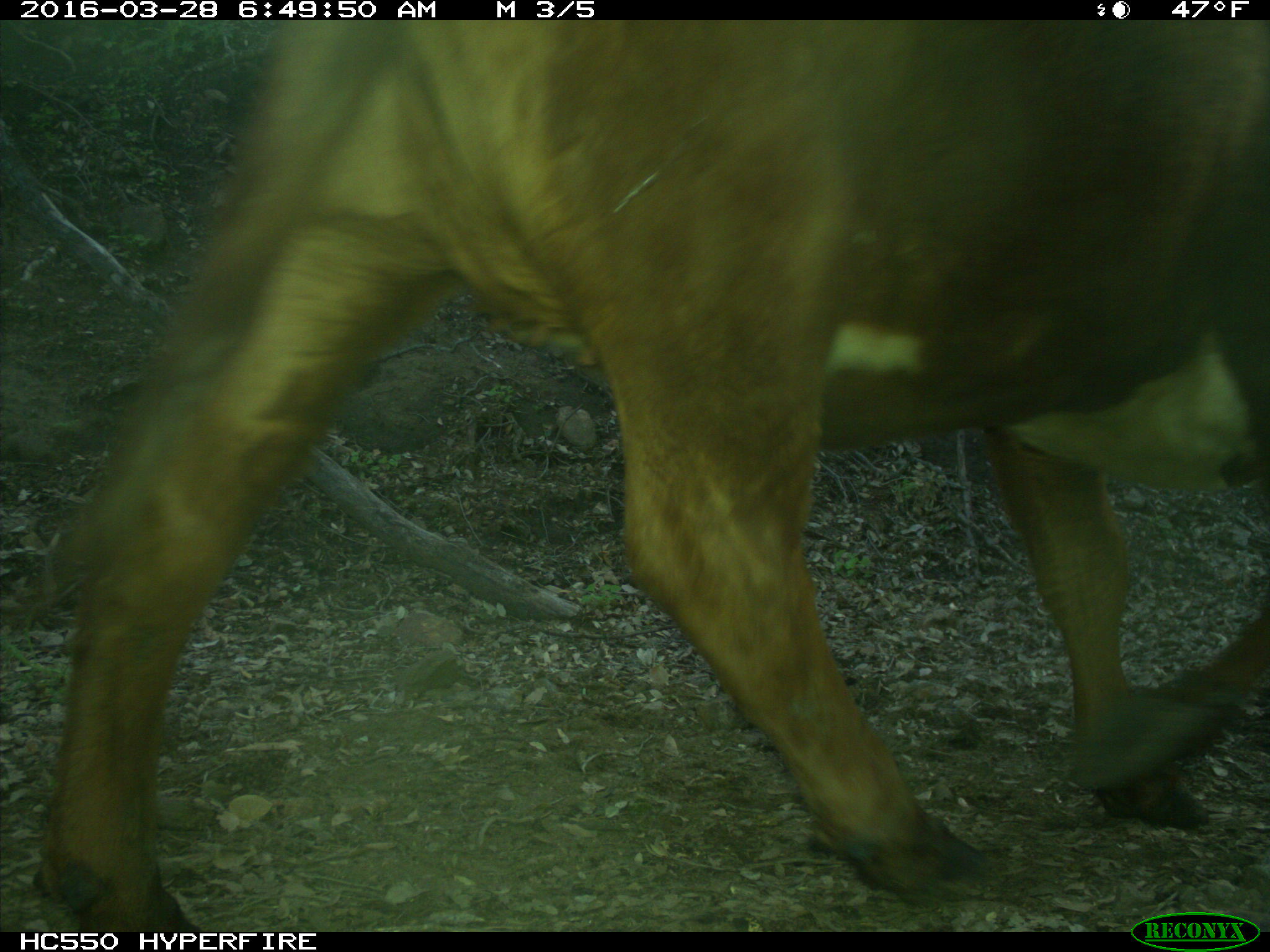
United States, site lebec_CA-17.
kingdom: Animalia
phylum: Chordata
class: Mammalia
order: Artiodactyla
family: Bovidae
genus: Bos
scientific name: Bos taurus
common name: domestic cow